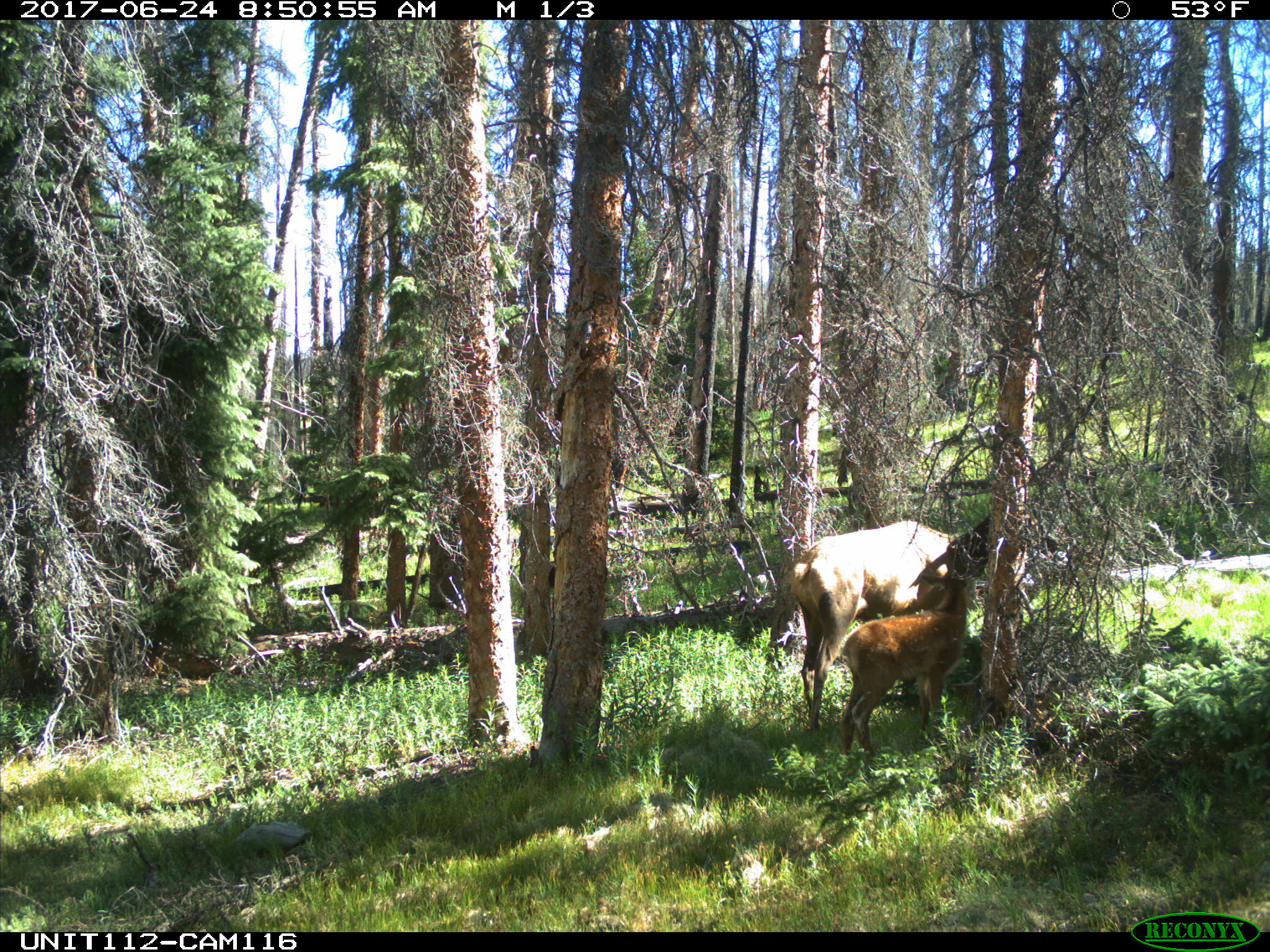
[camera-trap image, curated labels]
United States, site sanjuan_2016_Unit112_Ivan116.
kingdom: Animalia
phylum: Chordata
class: Mammalia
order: Artiodactyla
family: Cervidae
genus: Cervus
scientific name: Cervus elaphus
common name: red deer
Cervus elaphus (red deer).